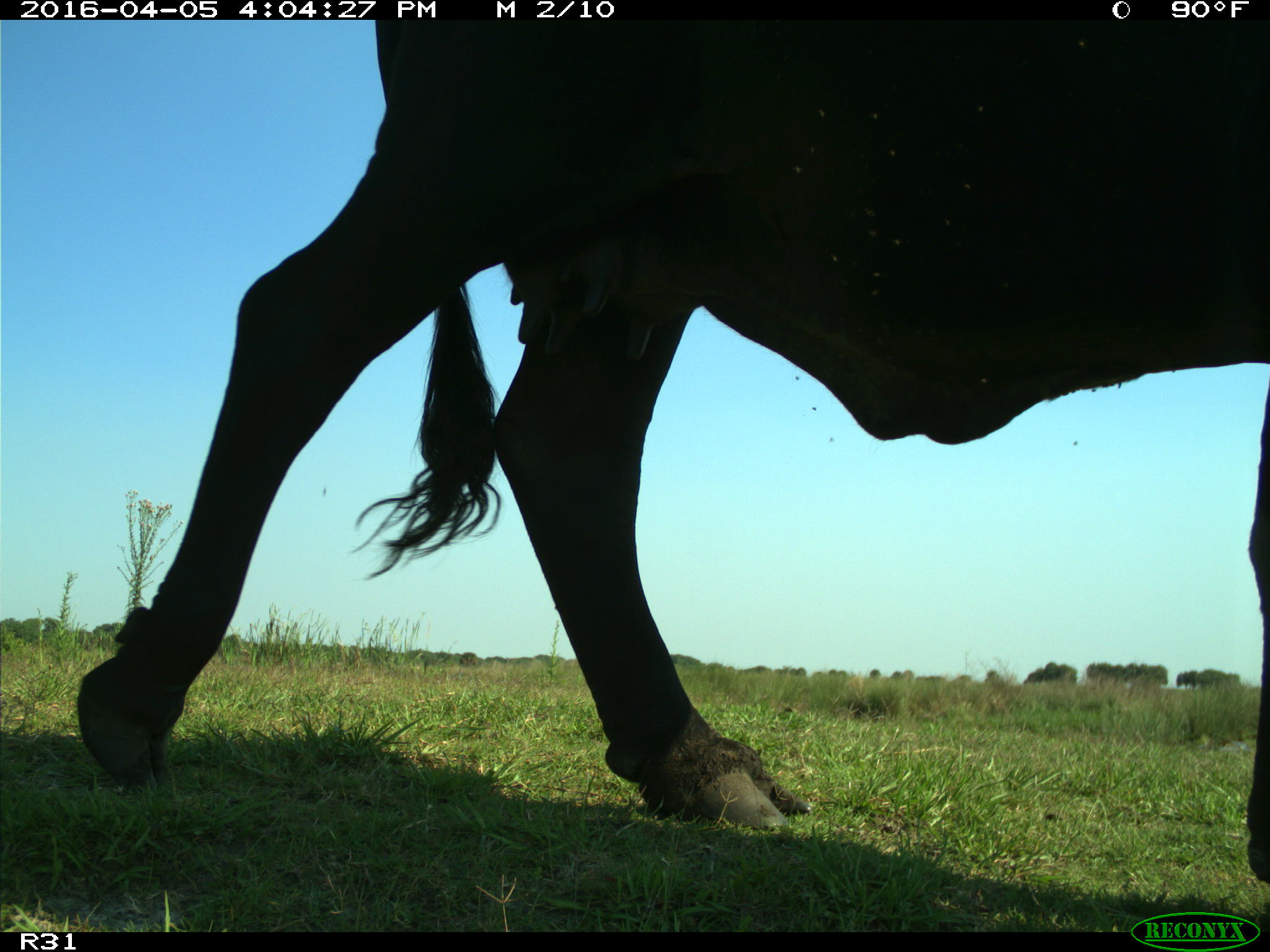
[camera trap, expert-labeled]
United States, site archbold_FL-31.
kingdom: Animalia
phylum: Chordata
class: Mammalia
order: Artiodactyla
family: Bovidae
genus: Bos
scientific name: Bos taurus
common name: domestic cow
Bos taurus (domestic cow).